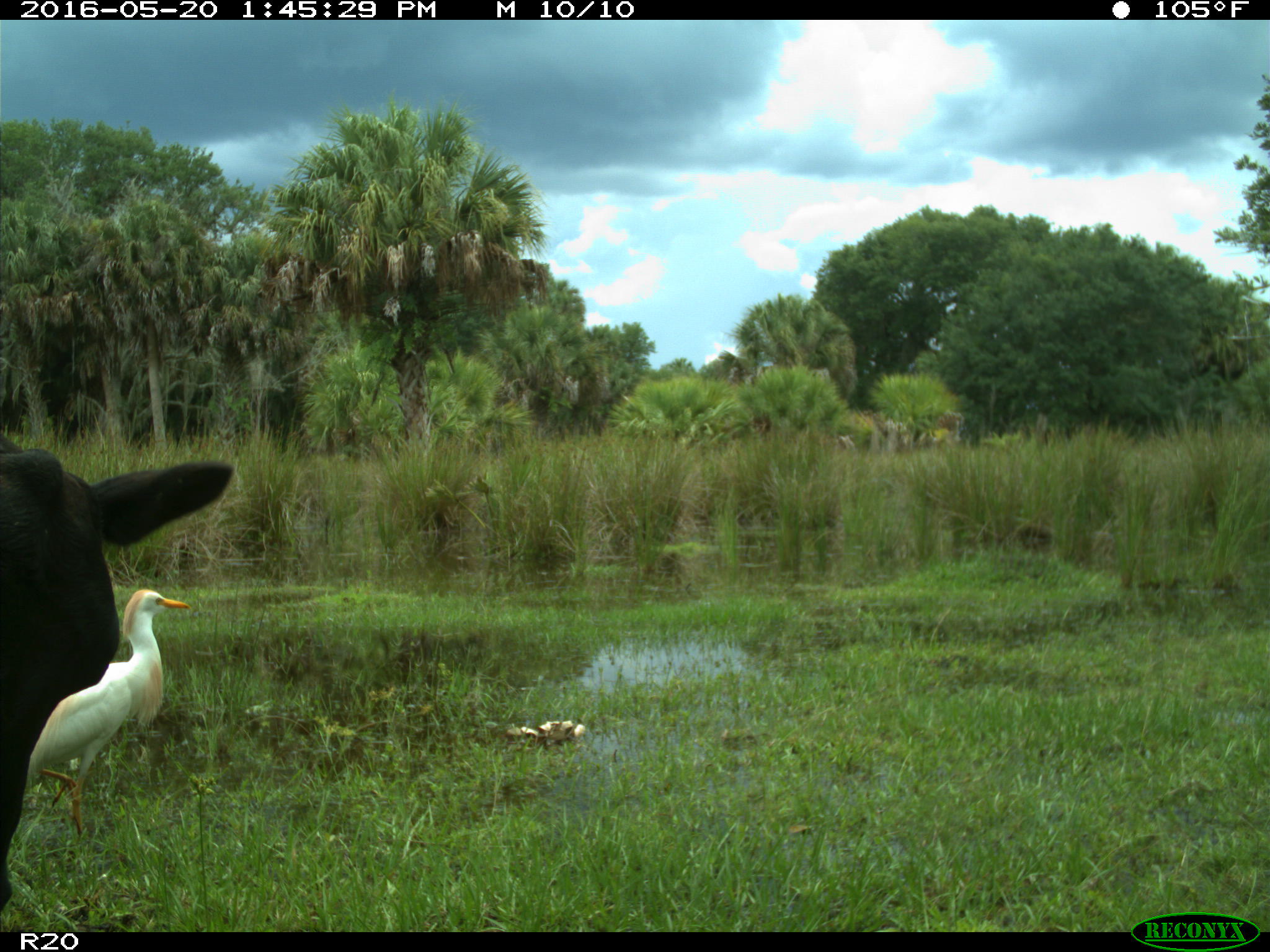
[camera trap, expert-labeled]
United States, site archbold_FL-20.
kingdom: Animalia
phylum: Chordata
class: Mammalia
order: Artiodactyla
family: Bovidae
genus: Bos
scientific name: Bos taurus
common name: domestic cow